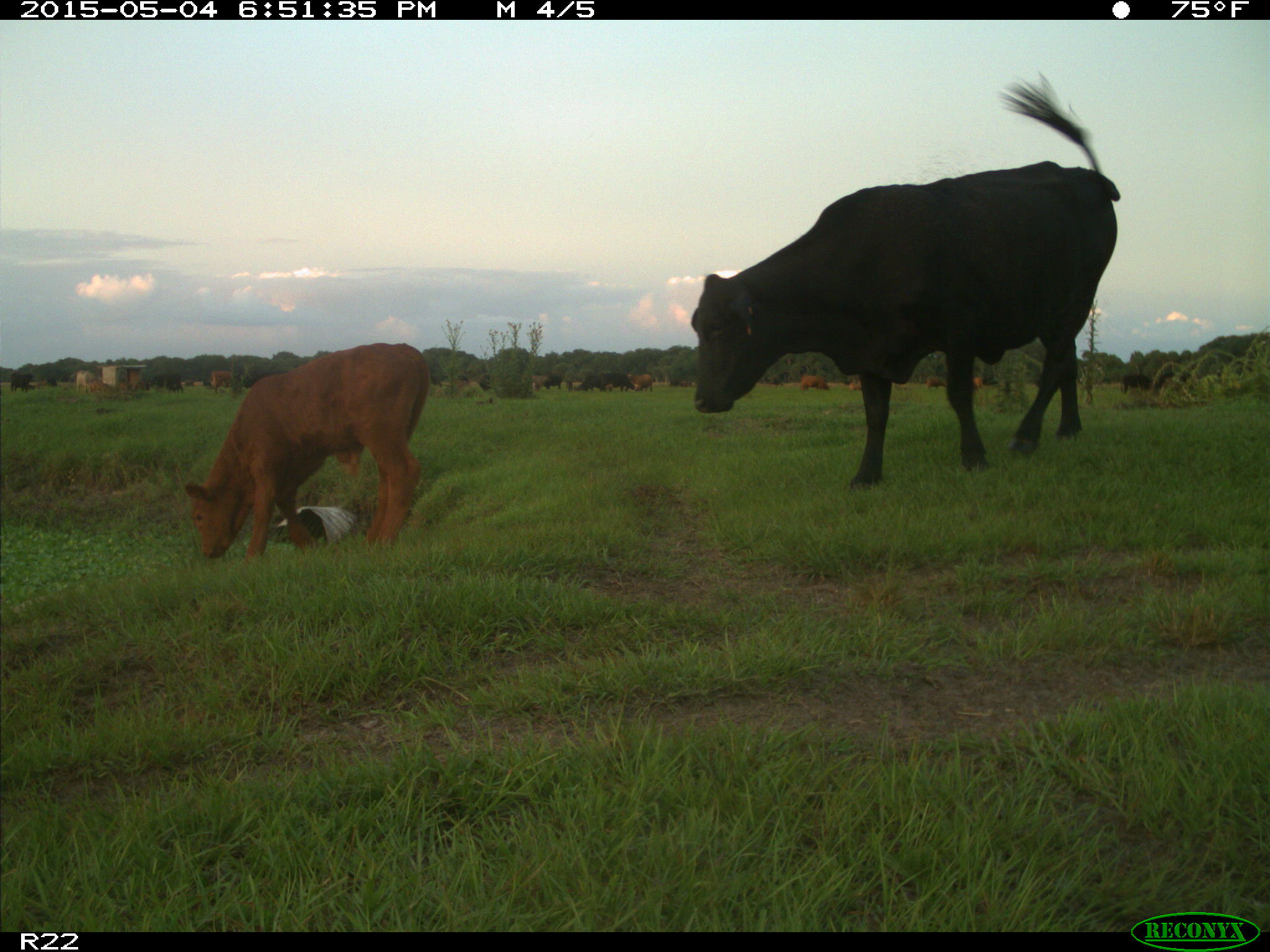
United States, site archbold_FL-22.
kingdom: Animalia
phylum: Chordata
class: Mammalia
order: Artiodactyla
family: Bovidae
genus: Bos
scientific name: Bos taurus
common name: domestic cow